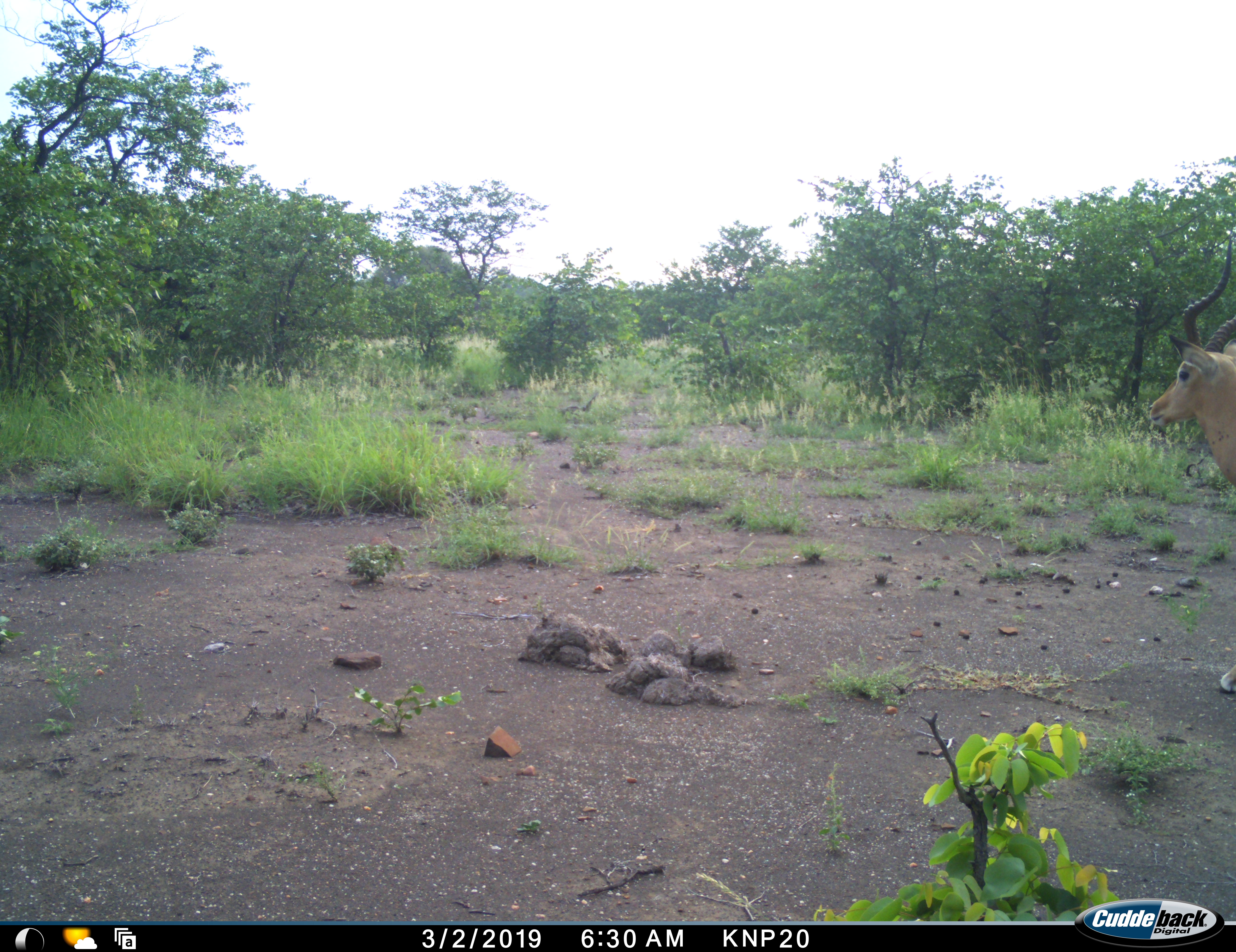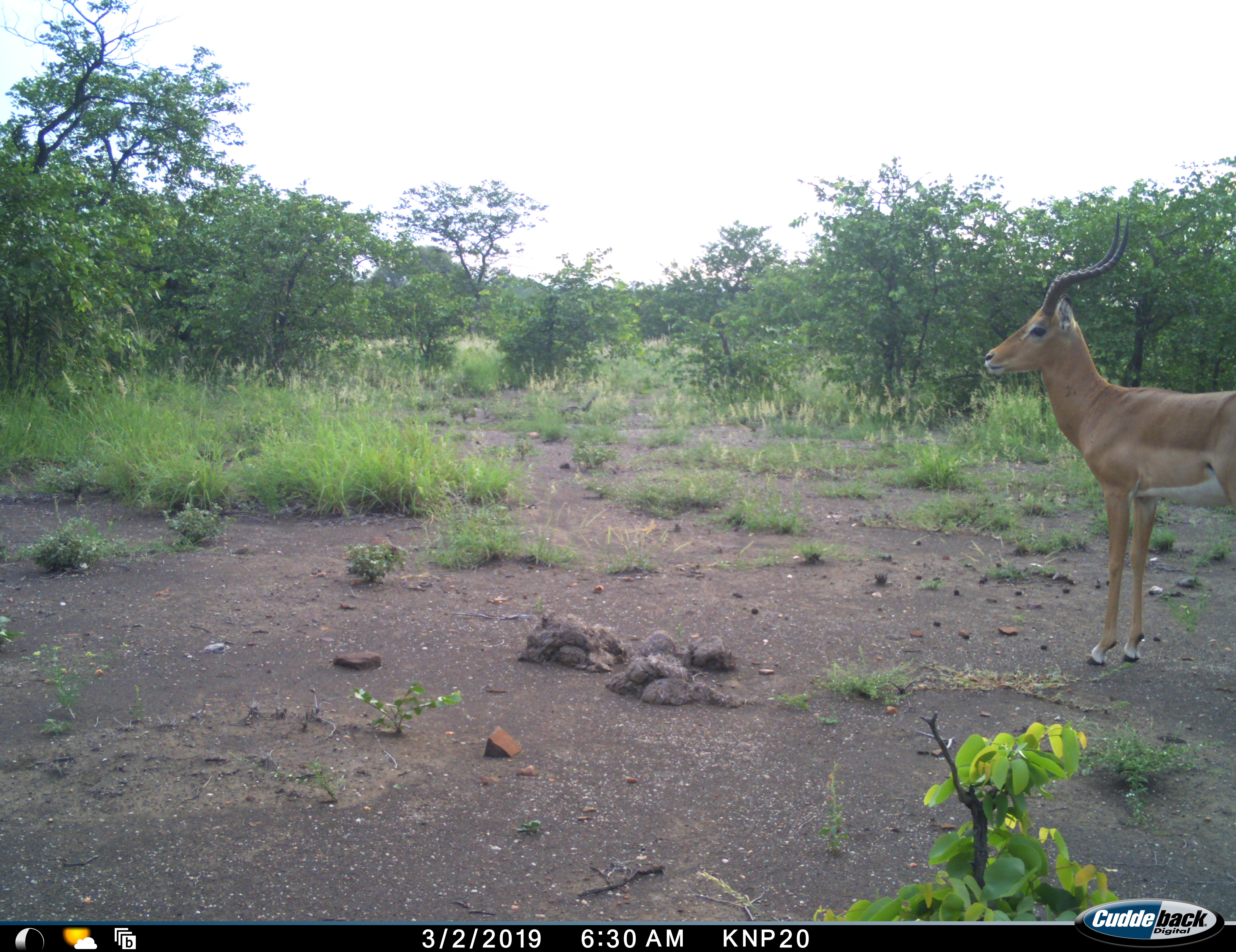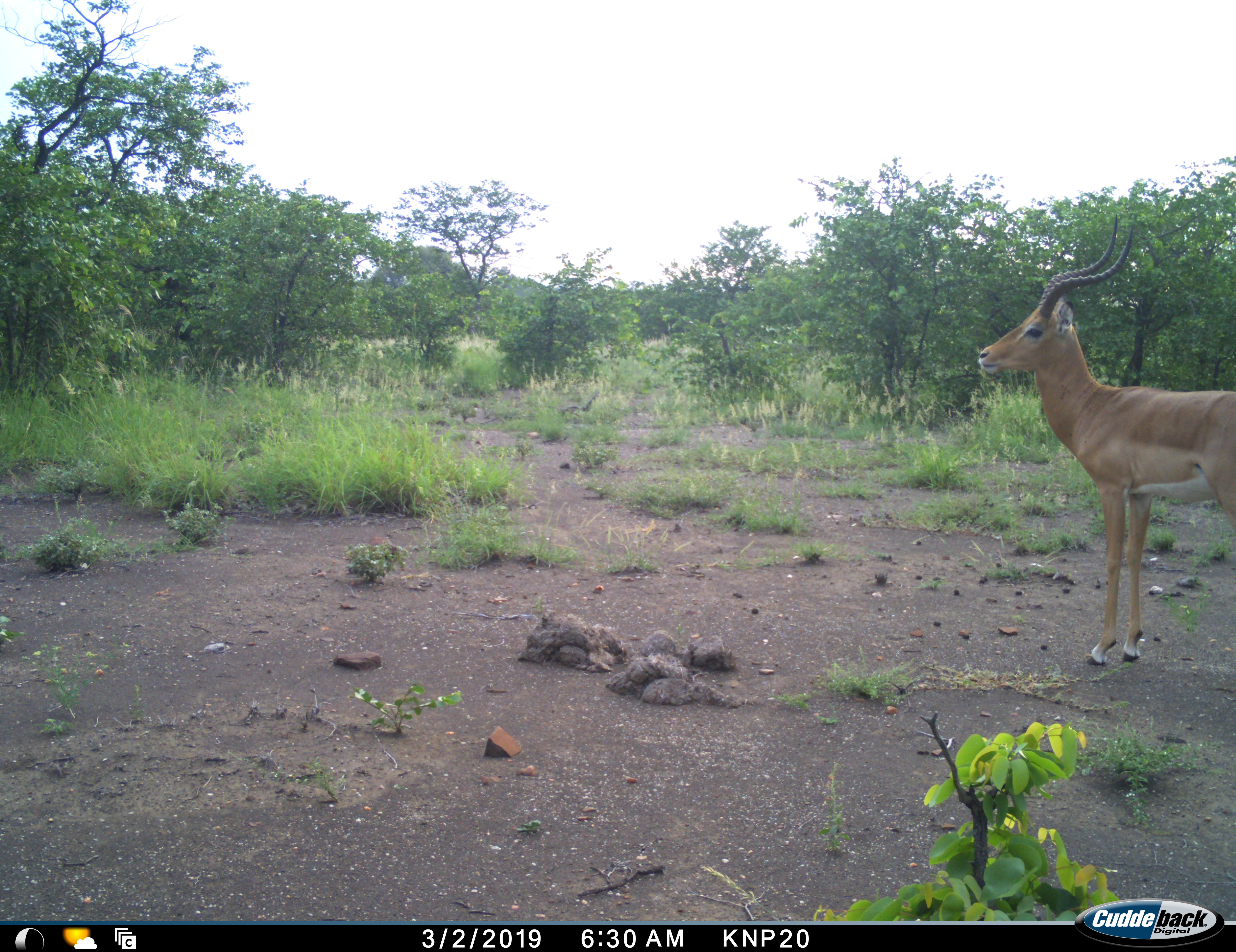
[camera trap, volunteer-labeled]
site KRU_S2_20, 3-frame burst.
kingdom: Animalia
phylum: Chordata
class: Mammalia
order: Artiodactyla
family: Bovidae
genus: Aepyceros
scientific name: Aepyceros melampus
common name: impala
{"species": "impala (Aepyceros melampus)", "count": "1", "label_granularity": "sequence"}